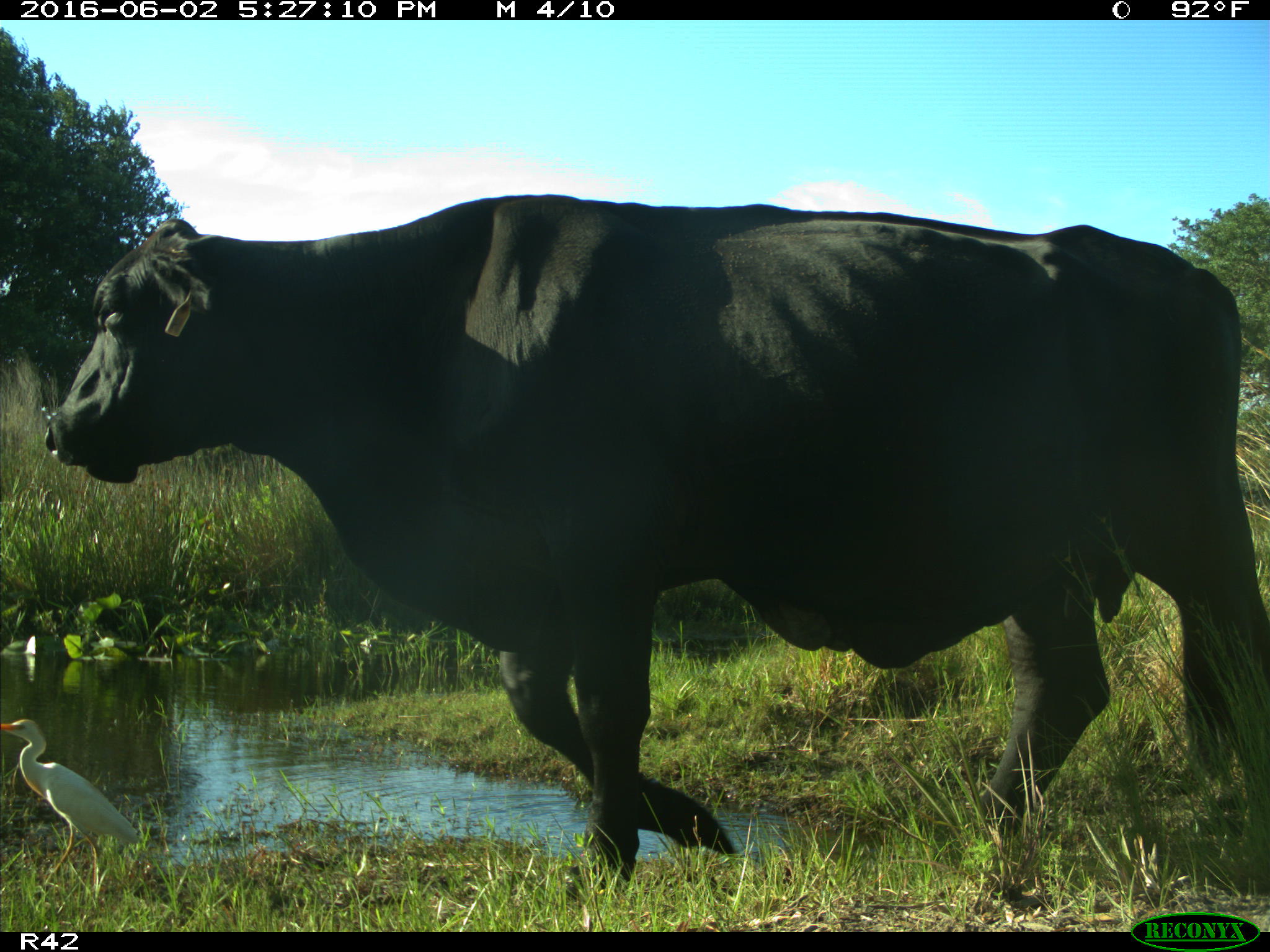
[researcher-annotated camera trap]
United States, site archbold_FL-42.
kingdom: Animalia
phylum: Chordata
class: Mammalia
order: Artiodactyla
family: Bovidae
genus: Bos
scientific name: Bos taurus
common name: domestic cow